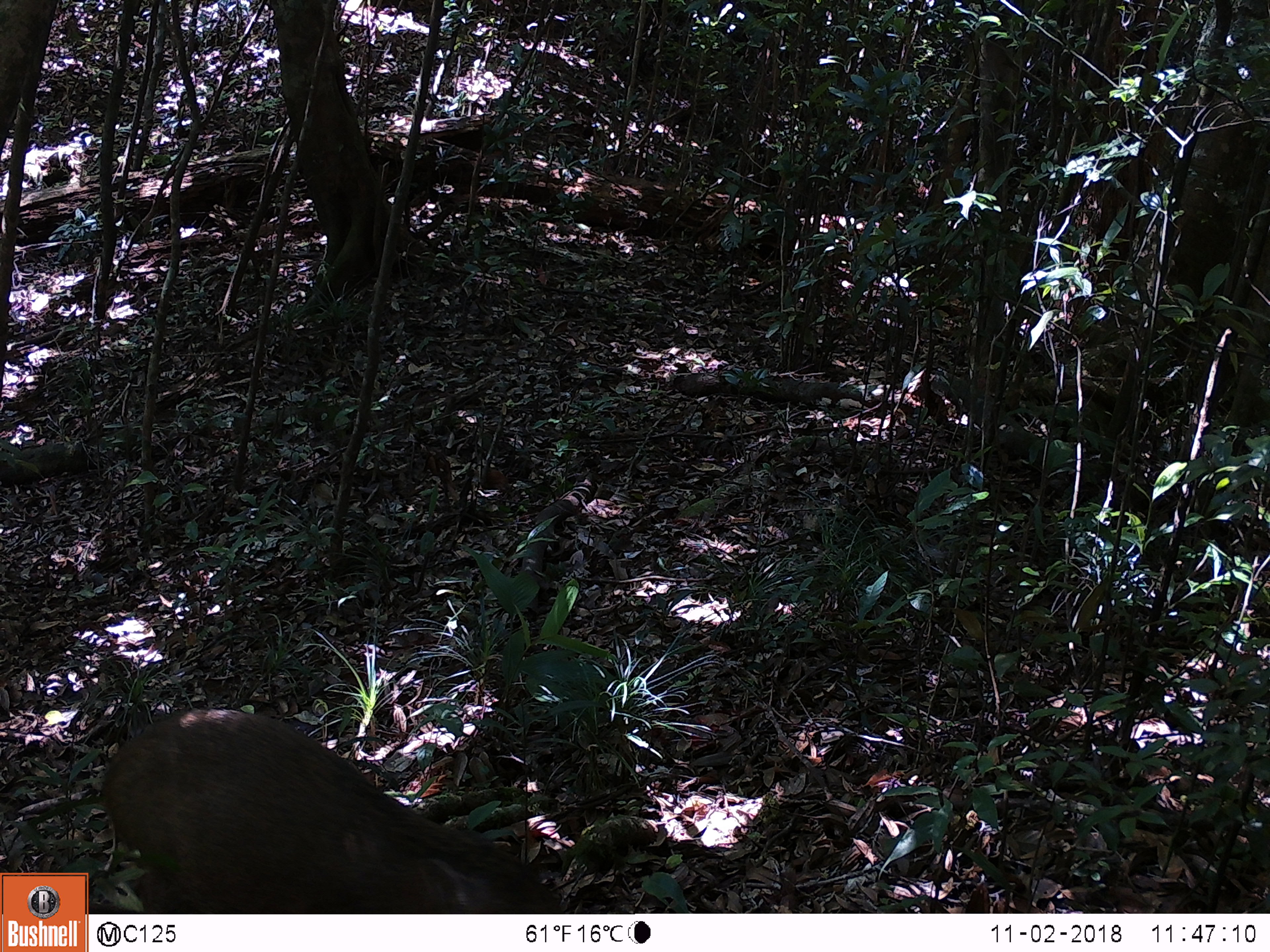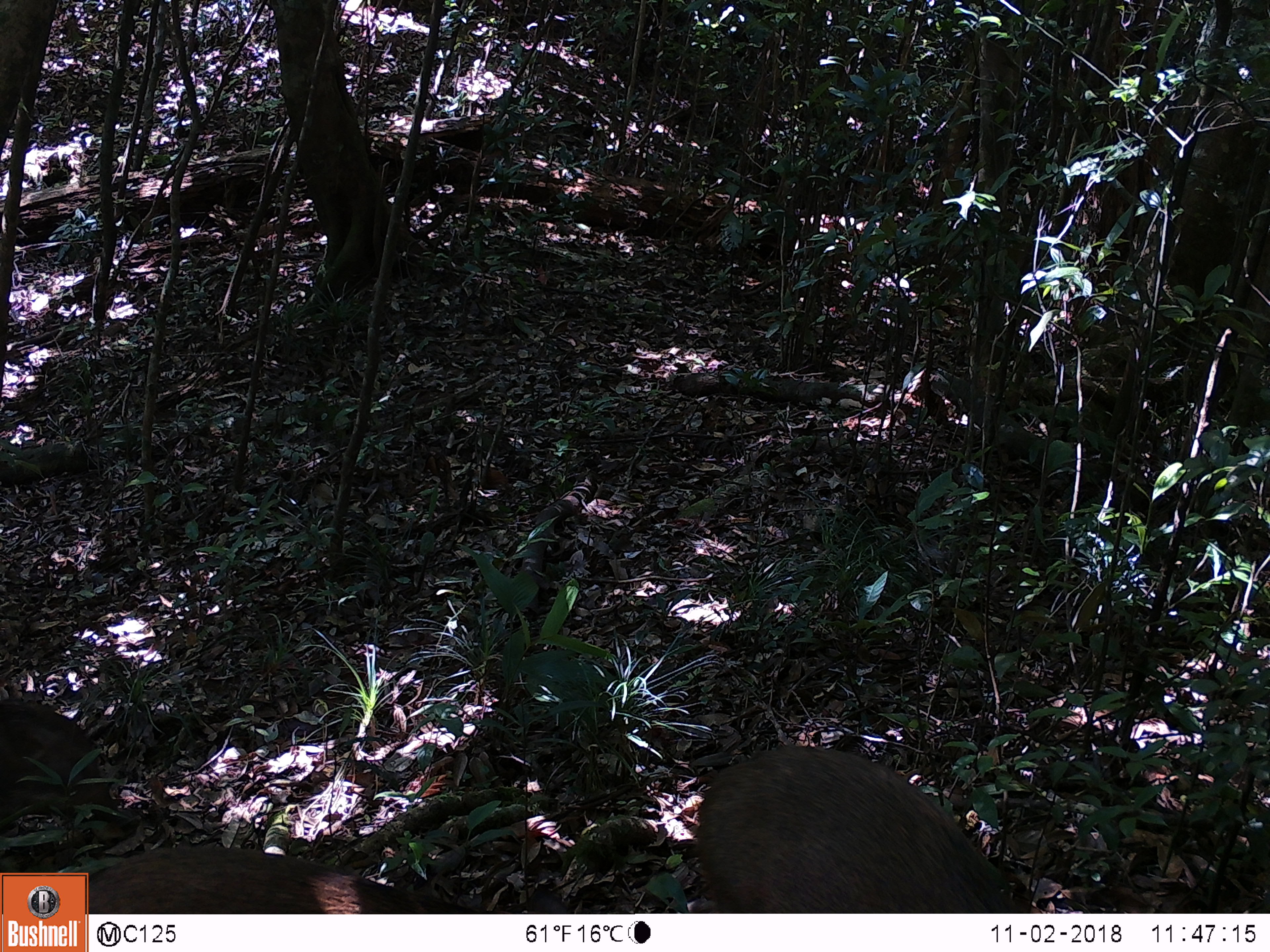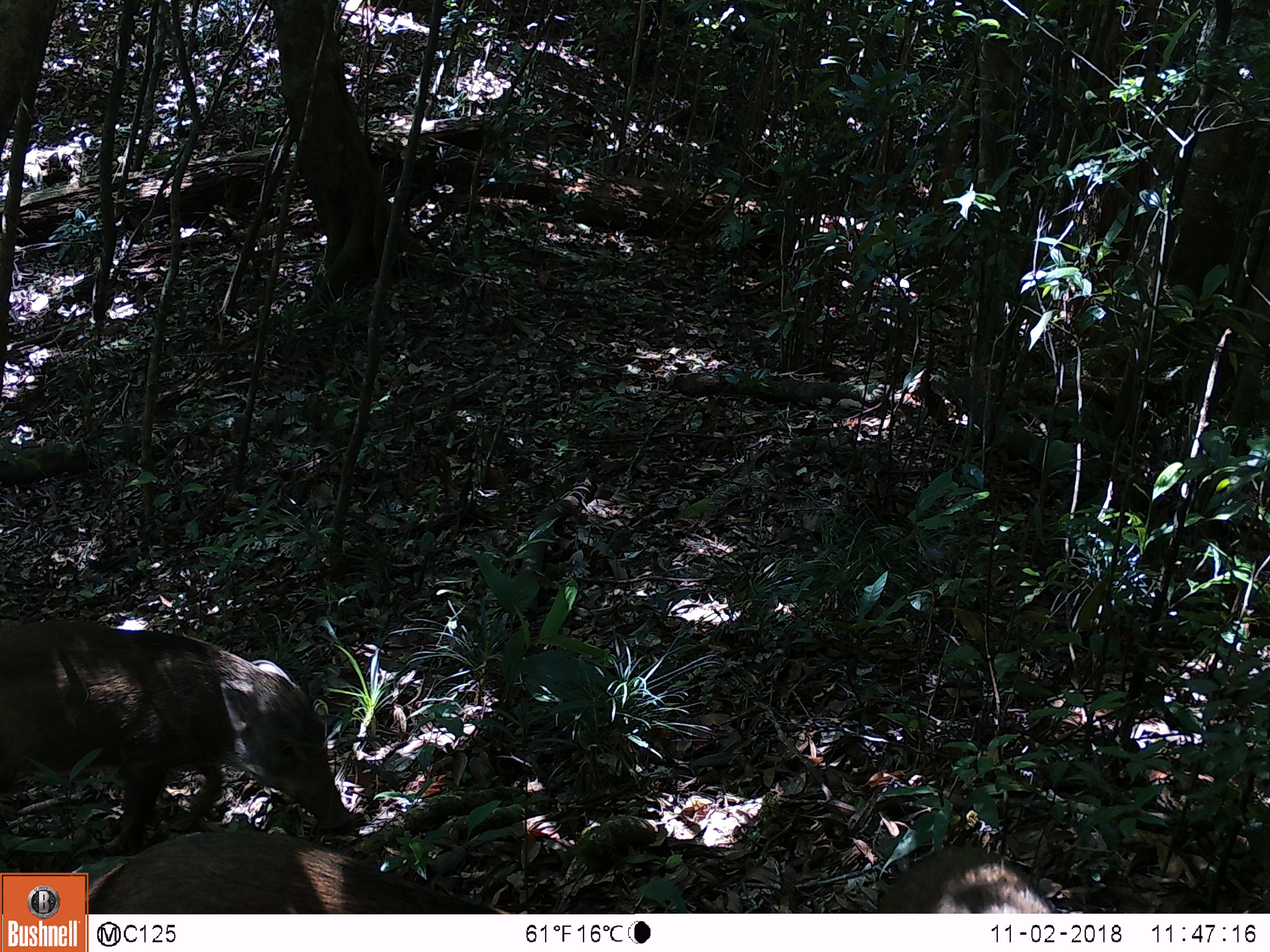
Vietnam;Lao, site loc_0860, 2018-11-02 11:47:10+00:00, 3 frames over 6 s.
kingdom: Animalia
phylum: Chordata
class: Mammalia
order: Artiodactyla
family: Suidae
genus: Sus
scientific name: Sus scrofa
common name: eurasian wild pig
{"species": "eurasian wild pig (Sus scrofa)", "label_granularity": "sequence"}